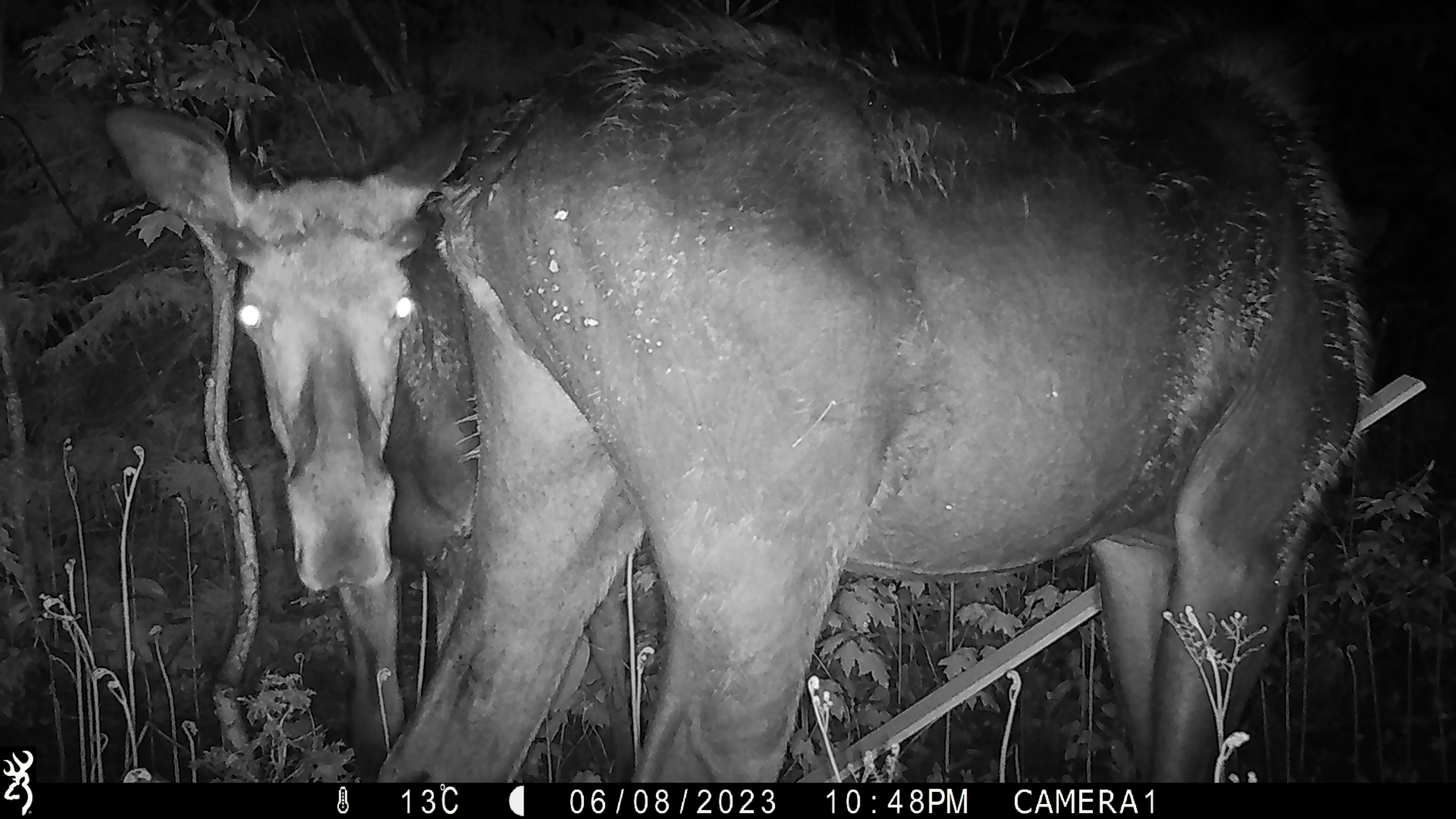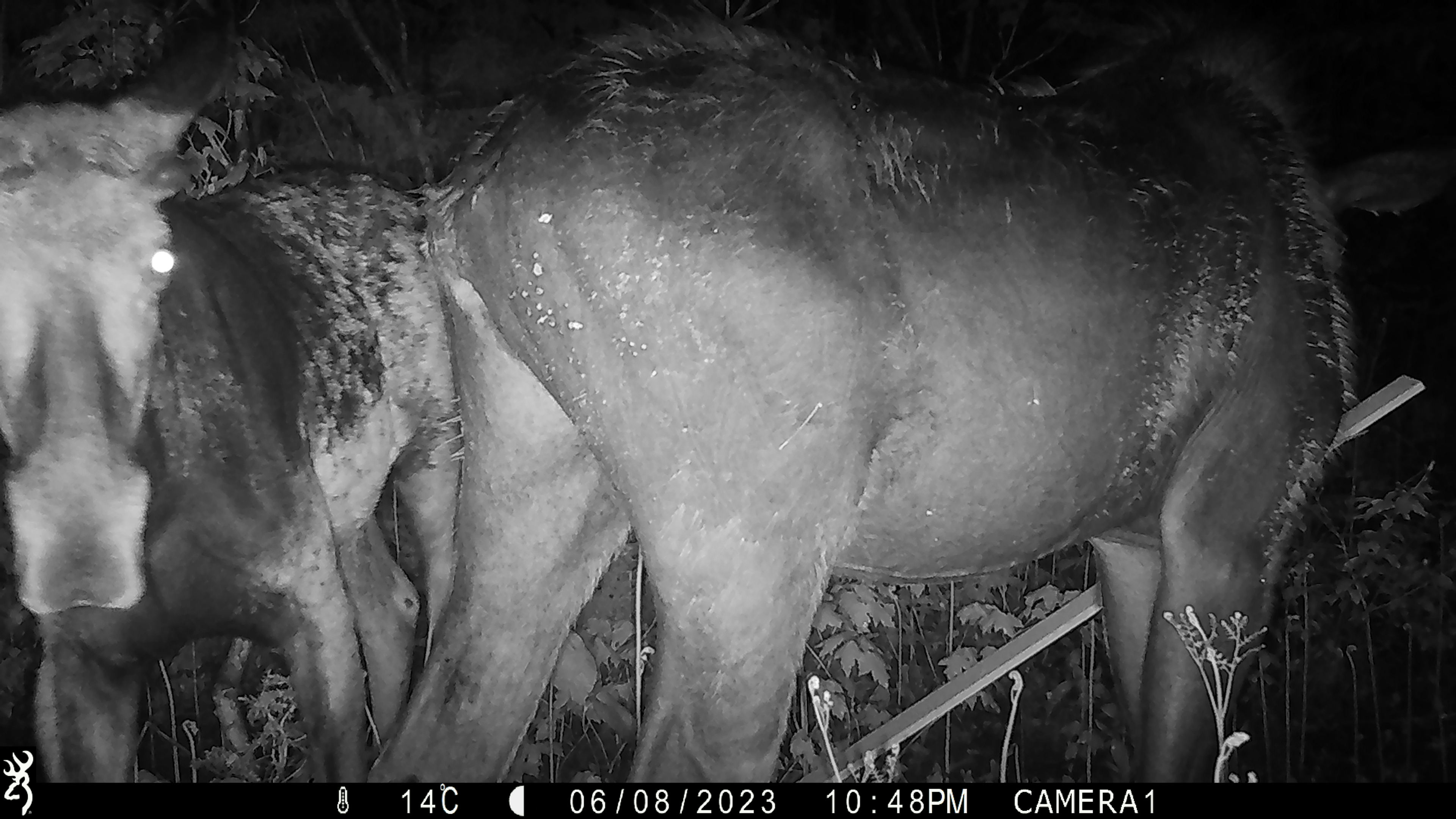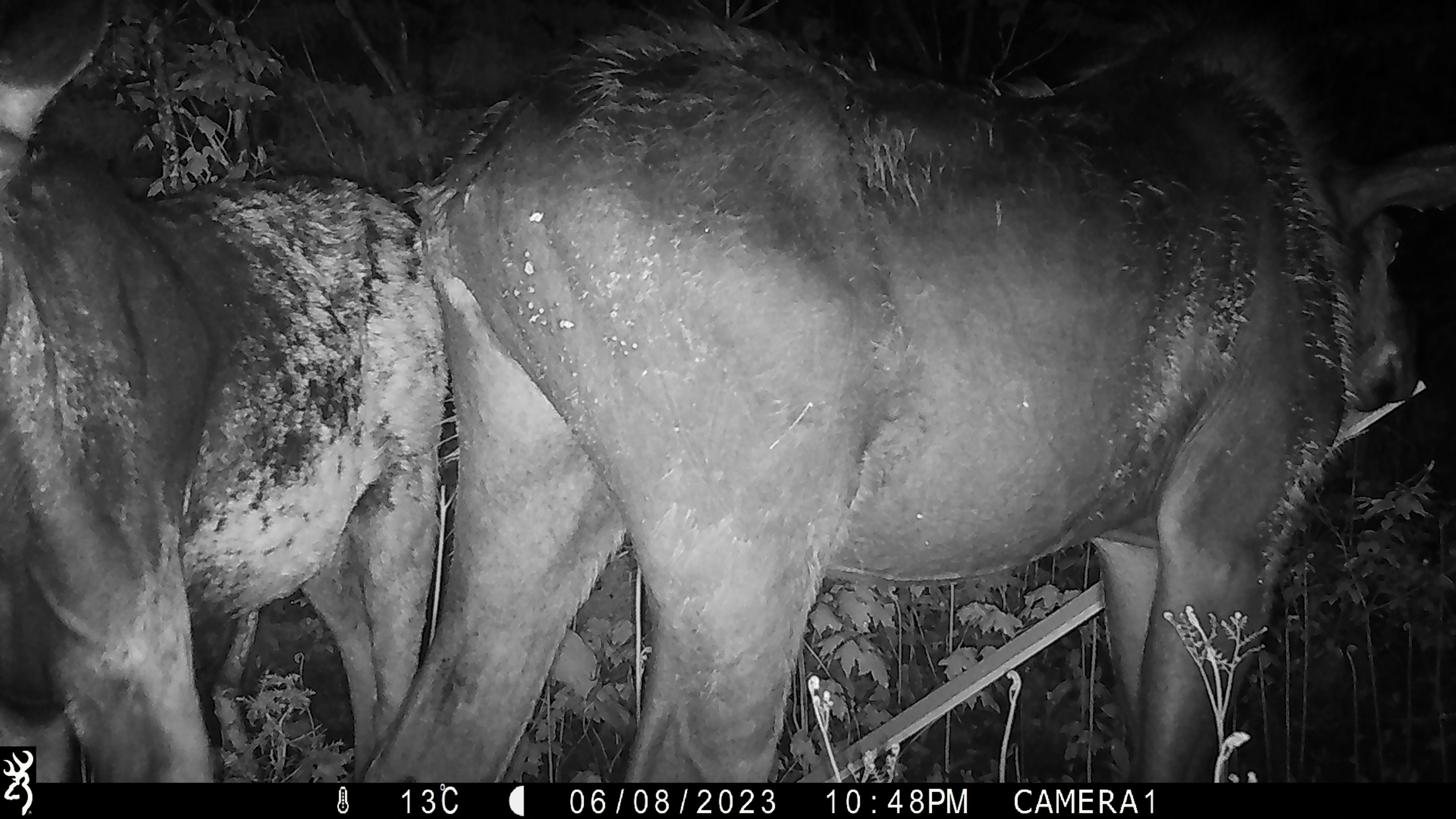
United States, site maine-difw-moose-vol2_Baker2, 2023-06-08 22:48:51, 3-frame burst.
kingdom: Animalia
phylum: Chordata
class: Mammalia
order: Artiodactyla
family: Cervidae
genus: Alces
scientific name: Alces alces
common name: moose